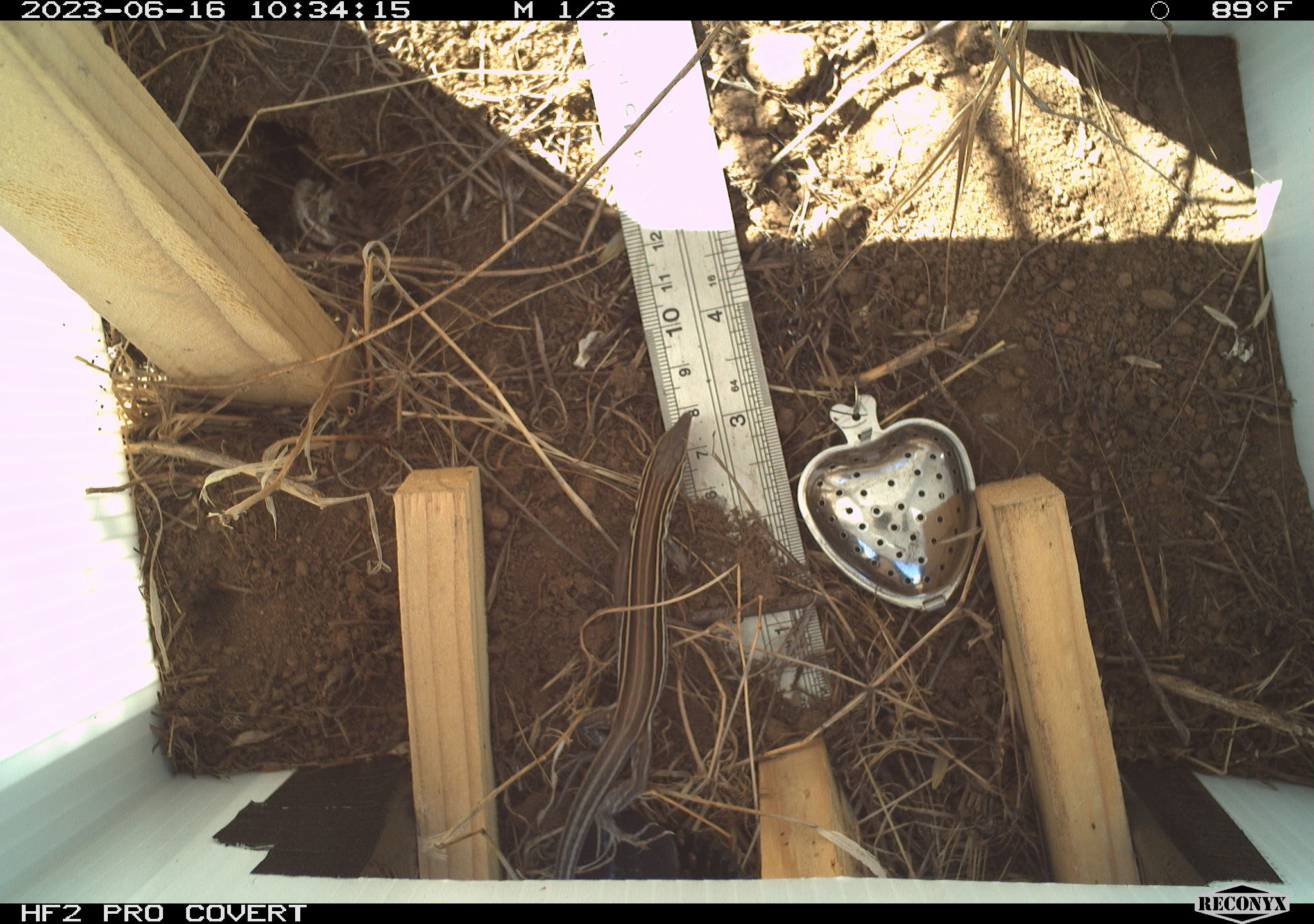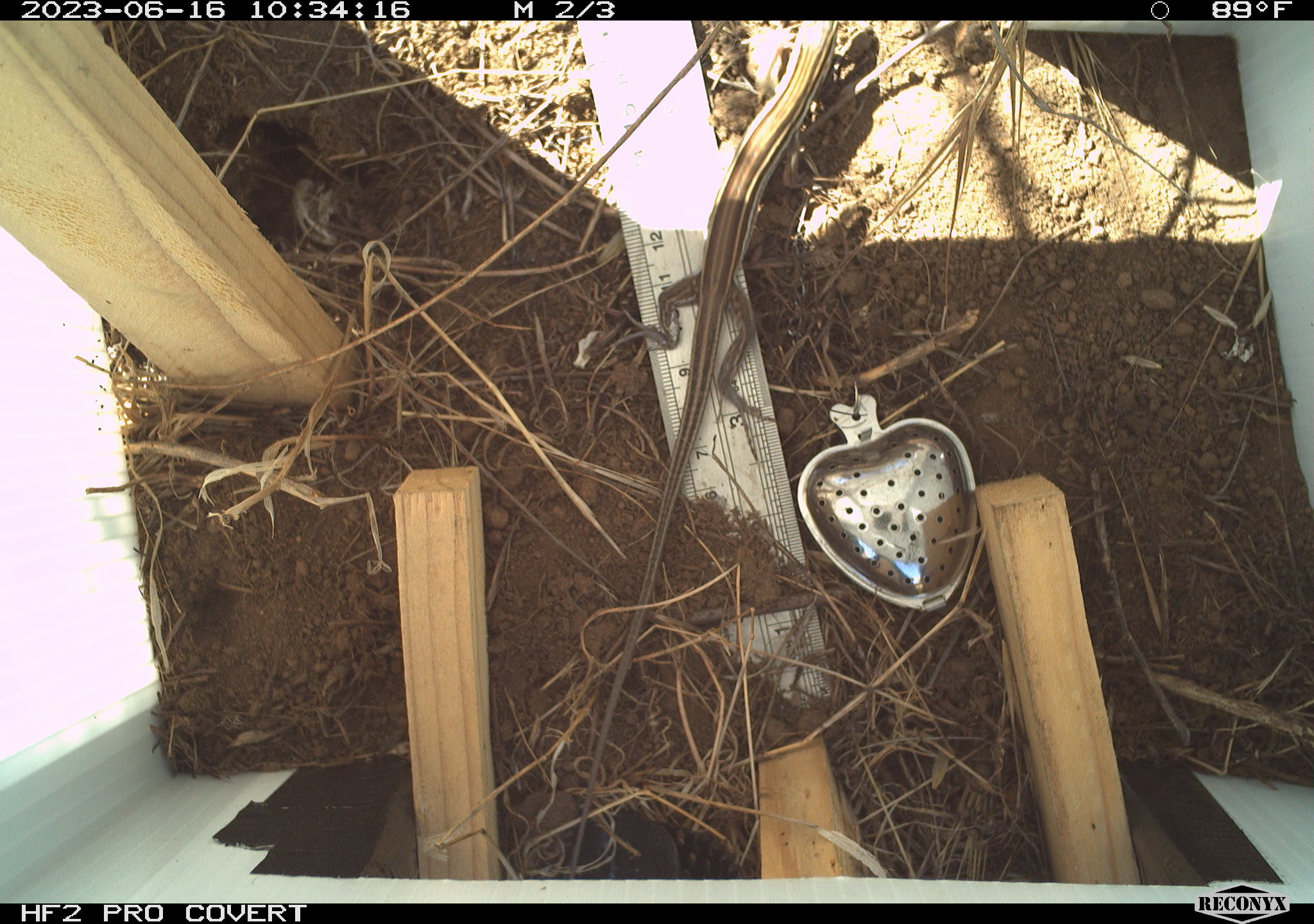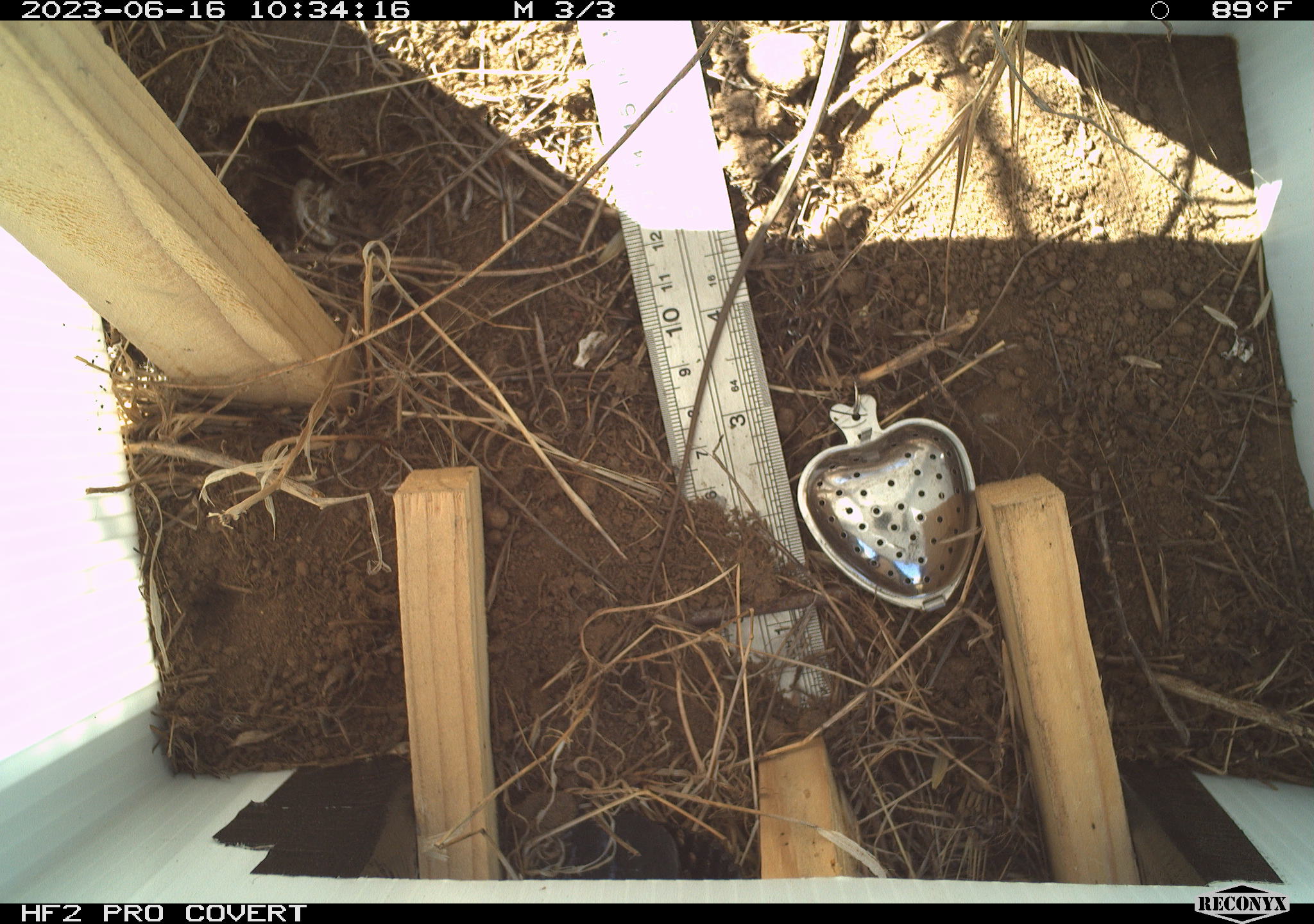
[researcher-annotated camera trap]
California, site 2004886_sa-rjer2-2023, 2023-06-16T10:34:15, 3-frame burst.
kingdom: Animalia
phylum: Chordata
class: Reptilia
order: Squamata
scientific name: Squamata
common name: lizards and snakes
Lizards and snakes (Squamata).